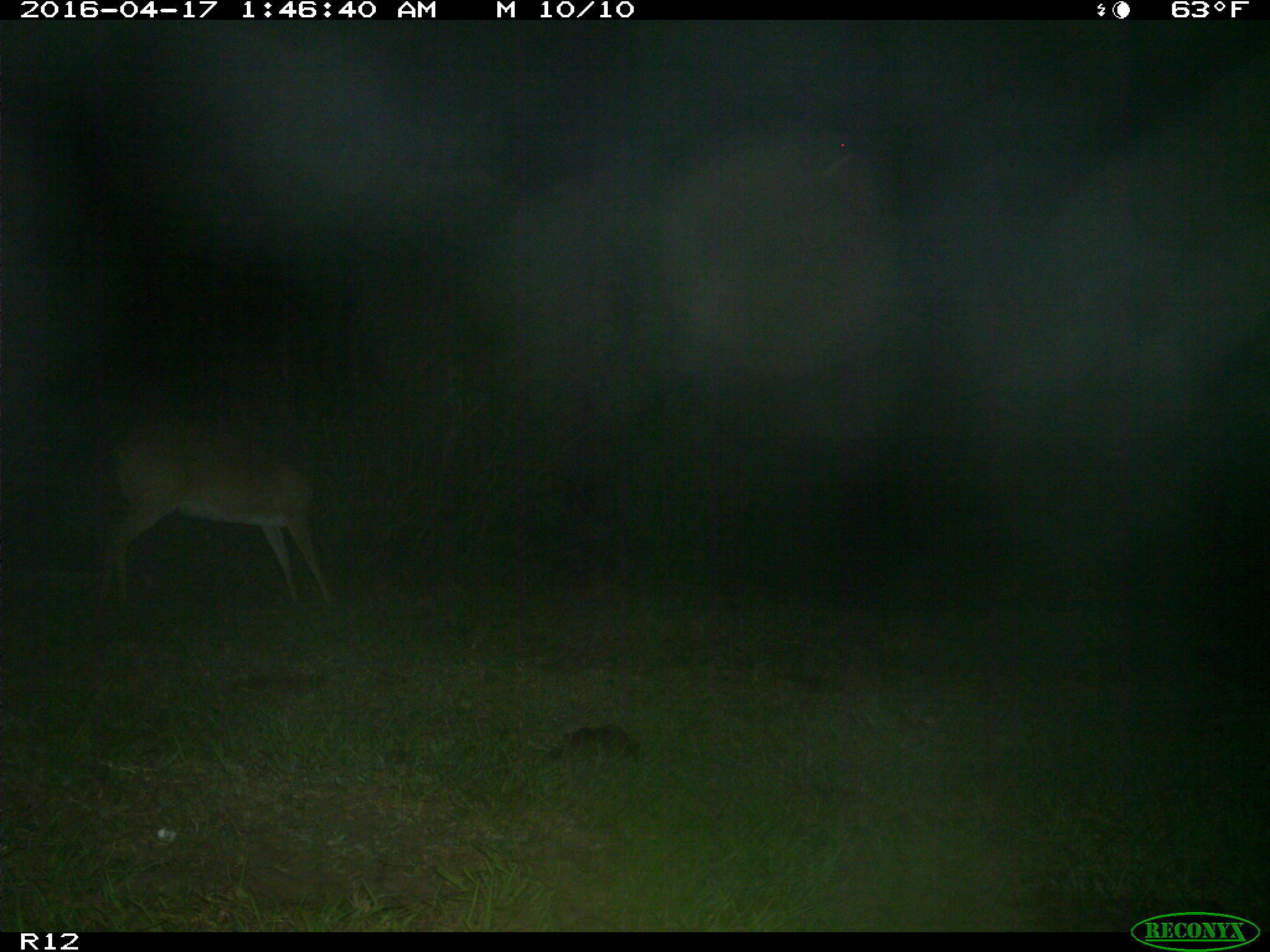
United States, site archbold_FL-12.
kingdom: Animalia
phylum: Chordata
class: Mammalia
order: Artiodactyla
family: Cervidae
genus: Odocoileus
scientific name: Odocoileus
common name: deer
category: unidentified deer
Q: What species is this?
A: Unidentified deer (deer) (Odocoileus).